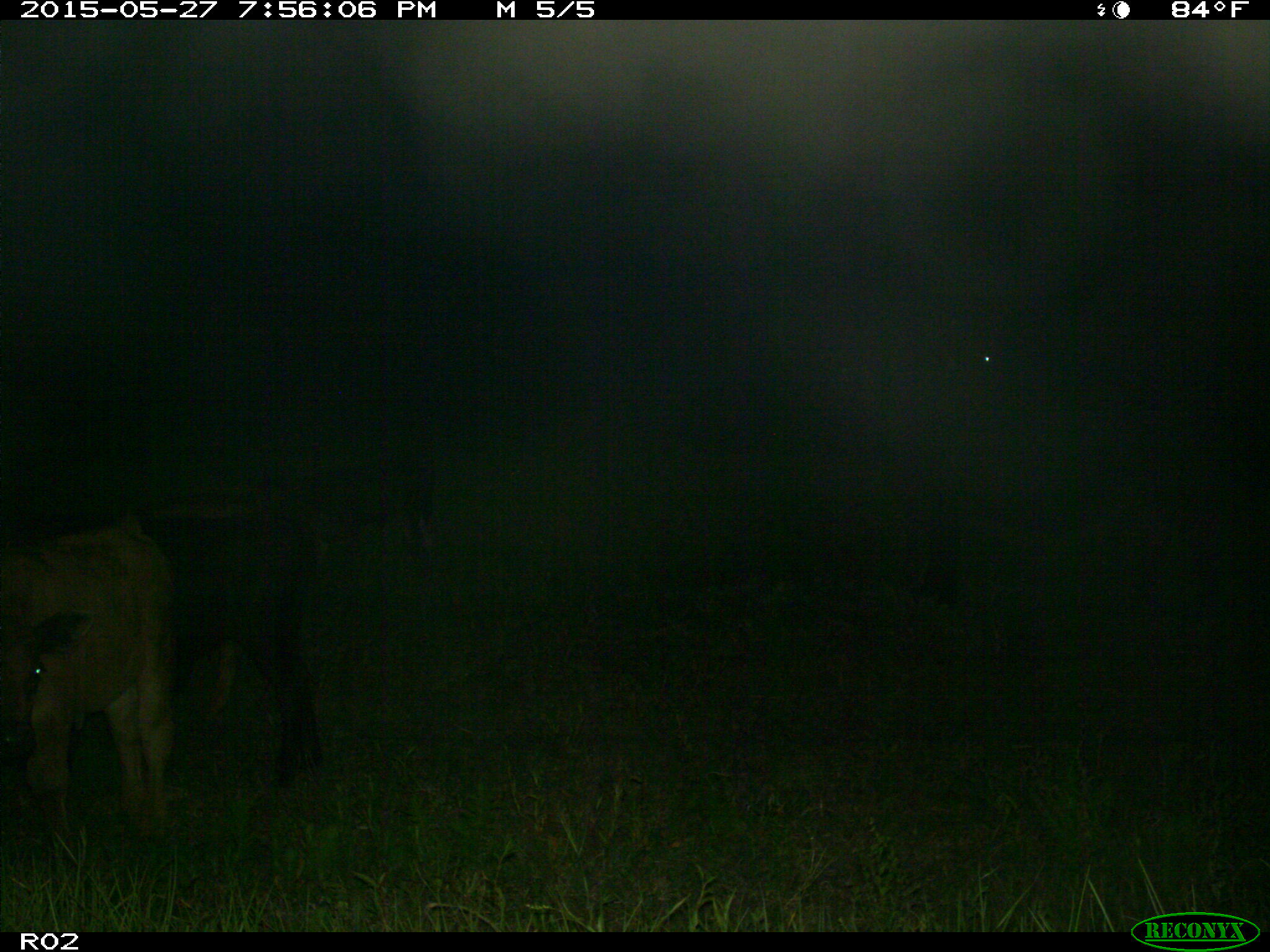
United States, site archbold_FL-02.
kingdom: Animalia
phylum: Chordata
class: Mammalia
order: Artiodactyla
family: Bovidae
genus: Bos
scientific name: Bos taurus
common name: domestic cow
Bos taurus (domestic cow).